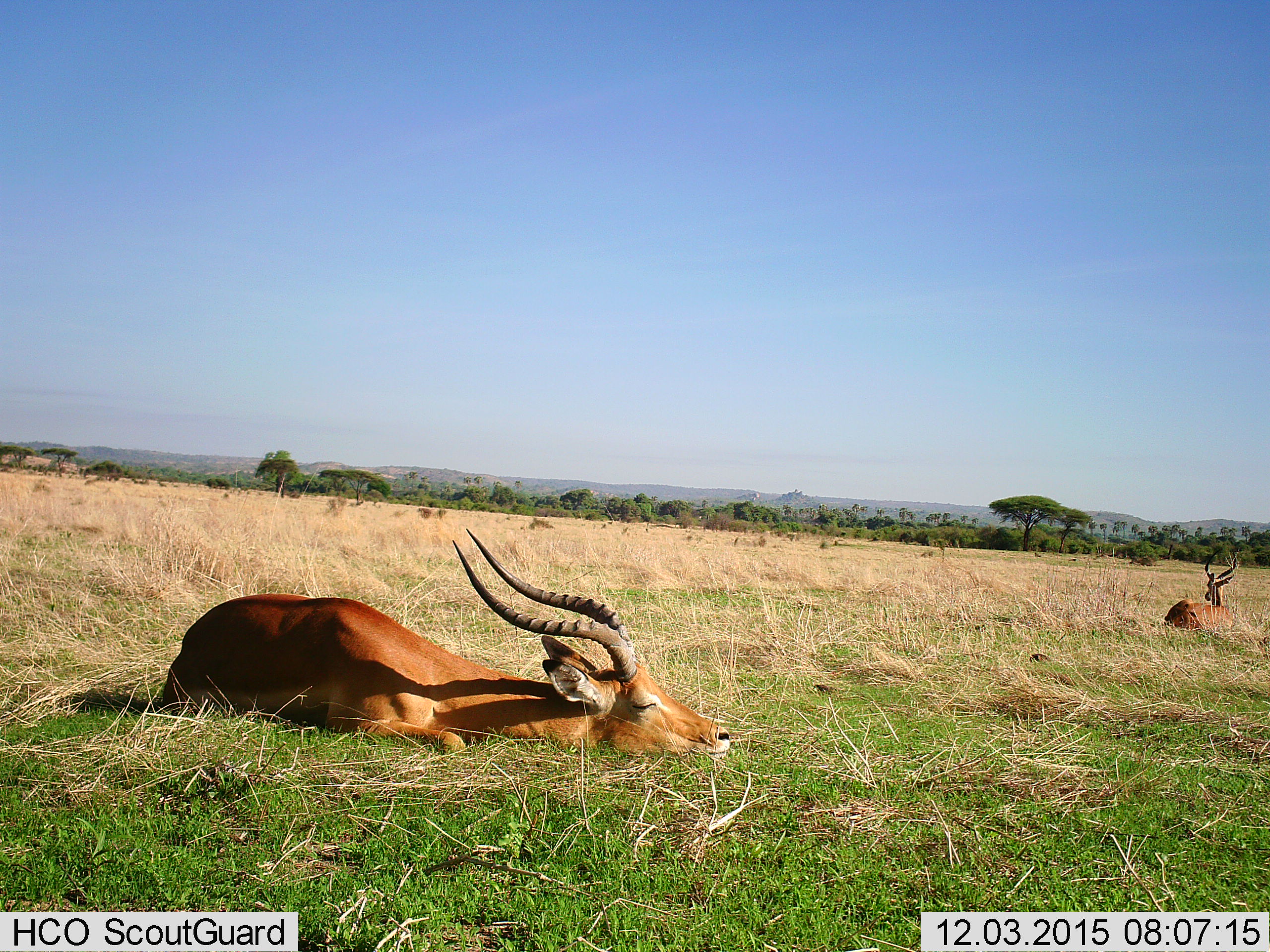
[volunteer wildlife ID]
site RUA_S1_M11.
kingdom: Animalia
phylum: Chordata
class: Mammalia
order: Artiodactyla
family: Bovidae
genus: Aepyceros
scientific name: Aepyceros melampus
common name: impala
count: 2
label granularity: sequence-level